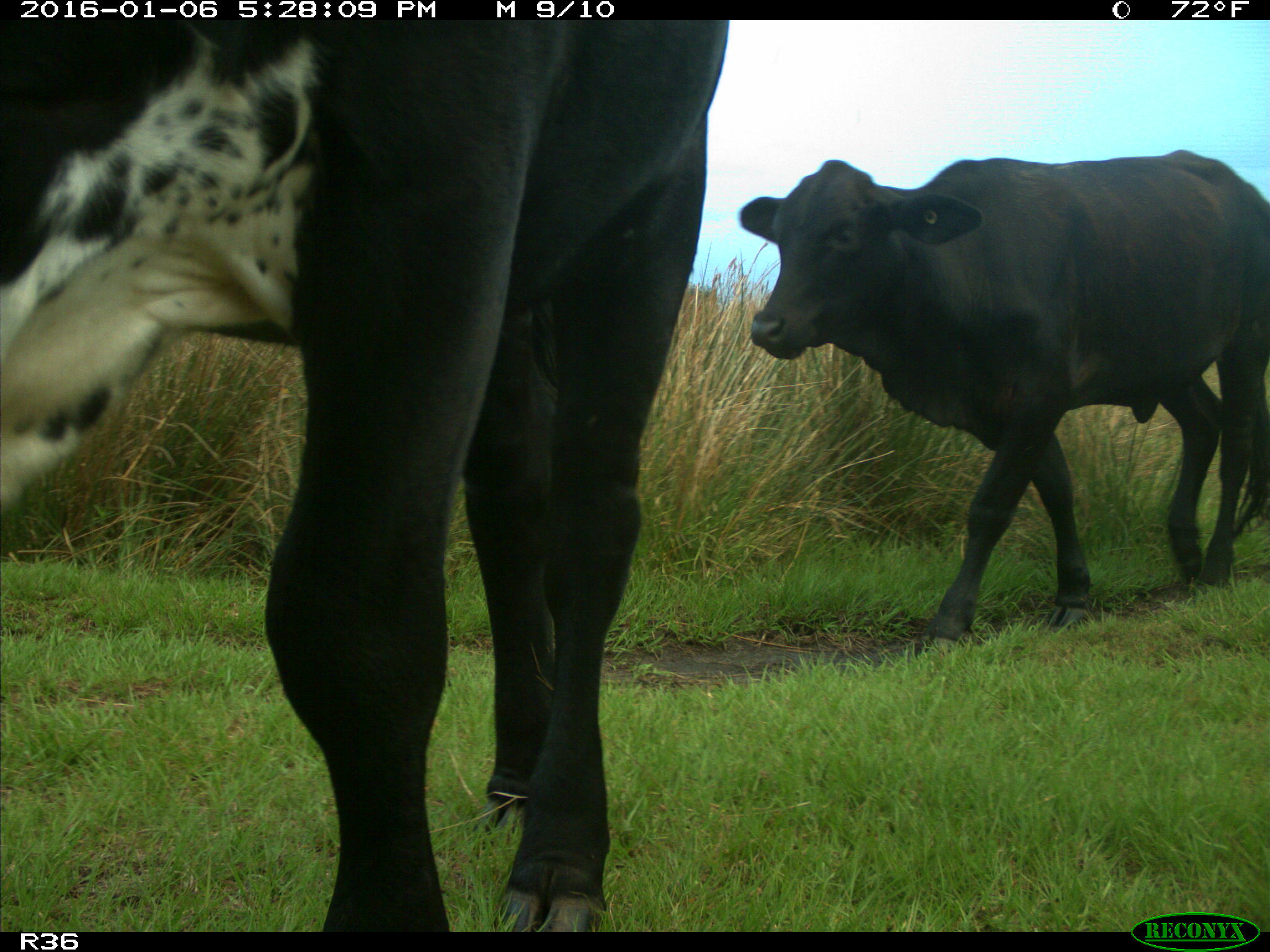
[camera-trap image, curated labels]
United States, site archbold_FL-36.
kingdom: Animalia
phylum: Chordata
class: Mammalia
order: Artiodactyla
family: Bovidae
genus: Bos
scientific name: Bos taurus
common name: domestic cow